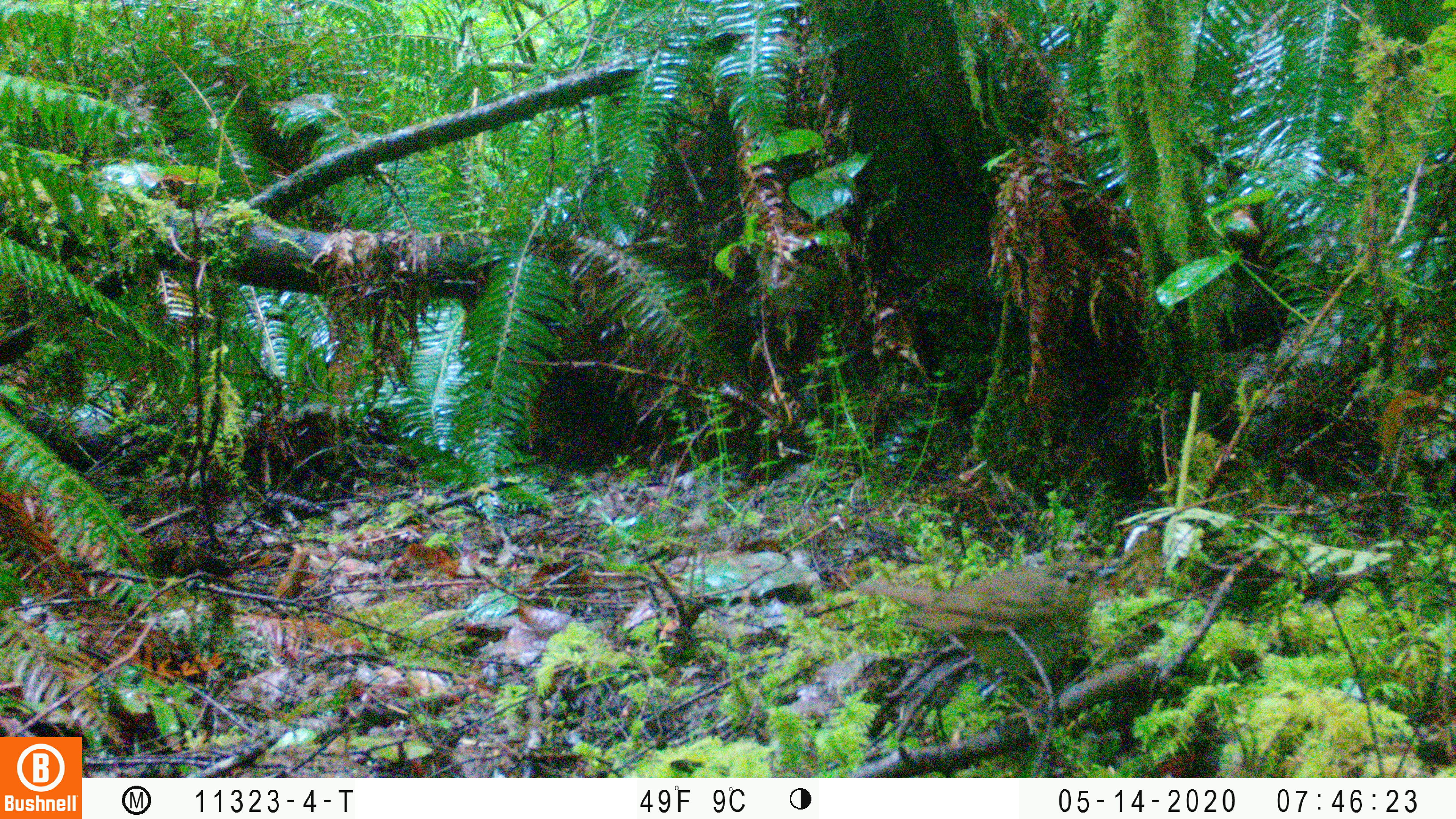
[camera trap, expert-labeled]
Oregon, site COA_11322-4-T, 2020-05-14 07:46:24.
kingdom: Animalia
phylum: Chordata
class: Aves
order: Passeriformes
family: Turdidae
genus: Ixoreus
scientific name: Ixoreus naevius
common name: varied thrush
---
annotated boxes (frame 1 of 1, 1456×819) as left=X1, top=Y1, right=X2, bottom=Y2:
varied thrush: left=851, top=552, right=1116, bottom=690